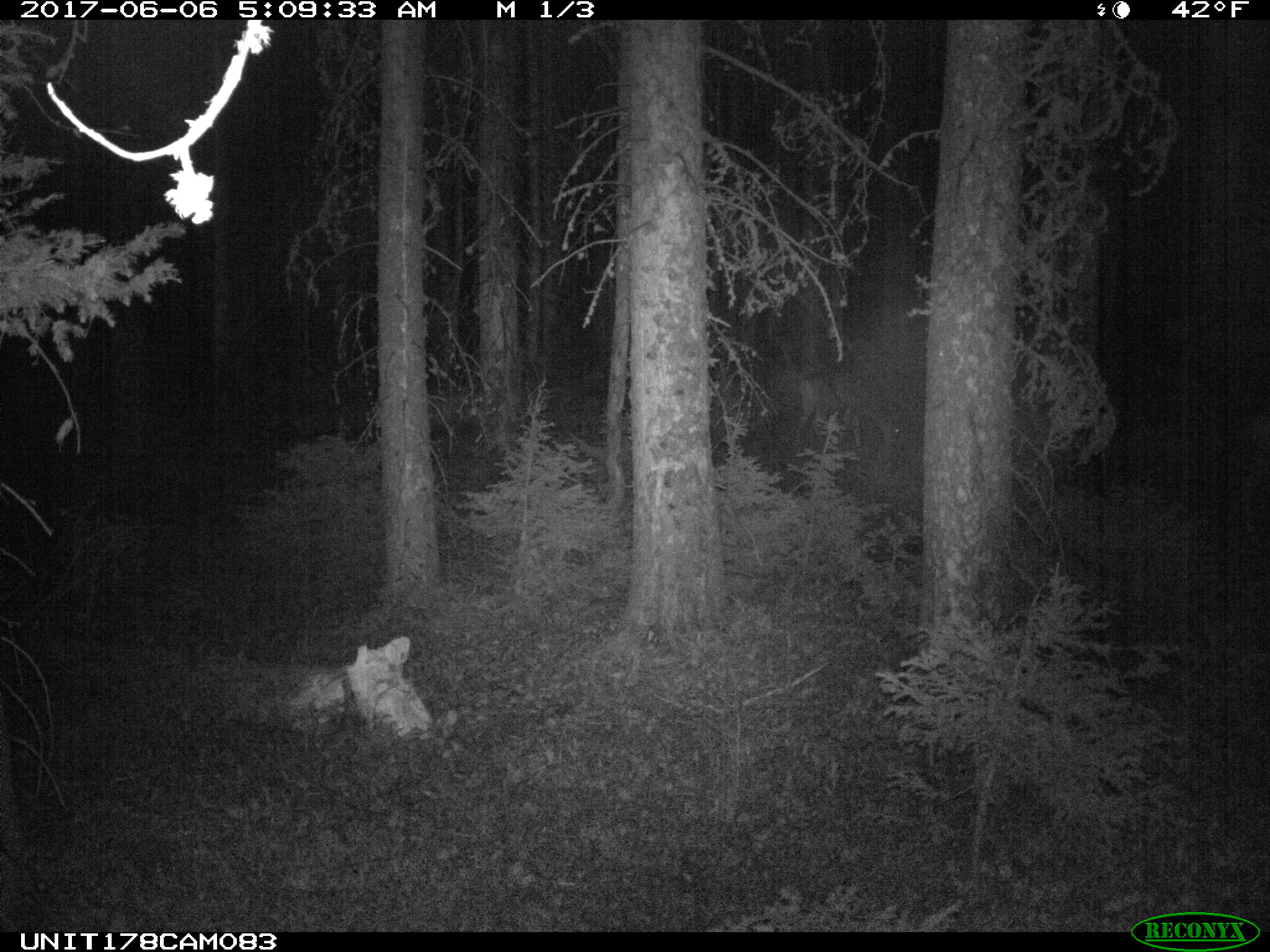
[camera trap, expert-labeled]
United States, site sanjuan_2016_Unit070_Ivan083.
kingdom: Animalia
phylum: Chordata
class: Mammalia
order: Artiodactyla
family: Cervidae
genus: Odocoileus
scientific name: Odocoileus hemionus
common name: mule deer